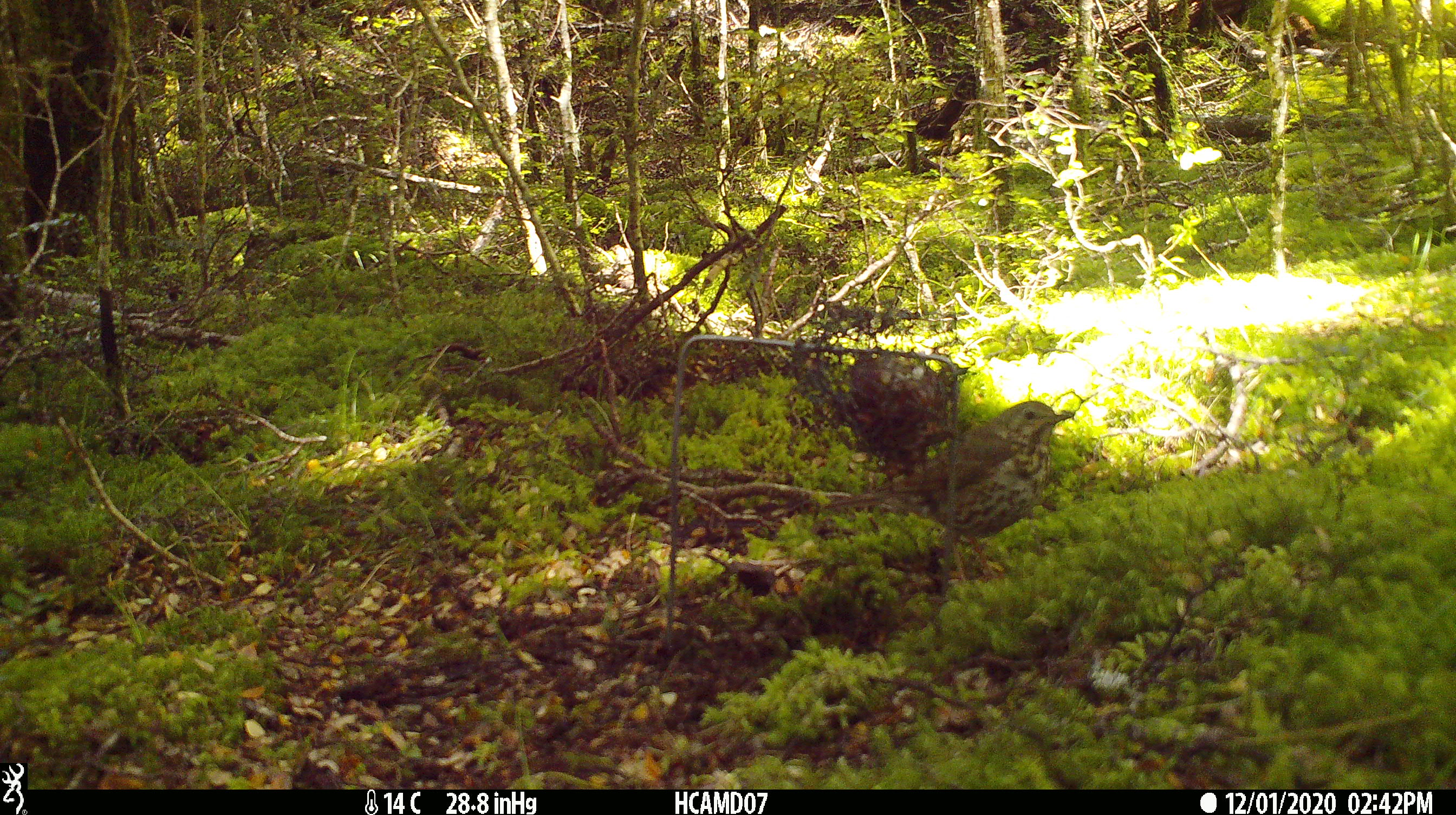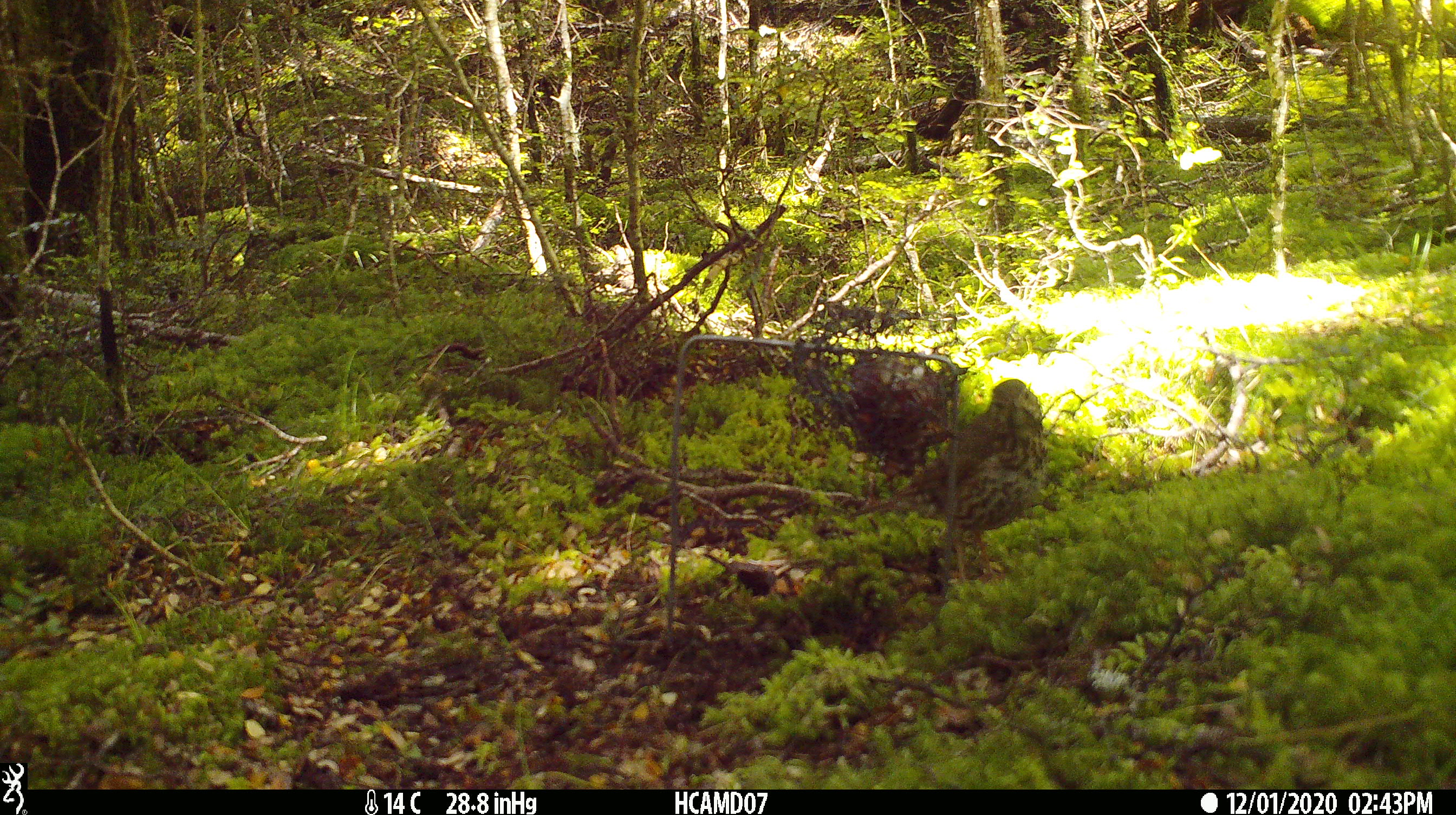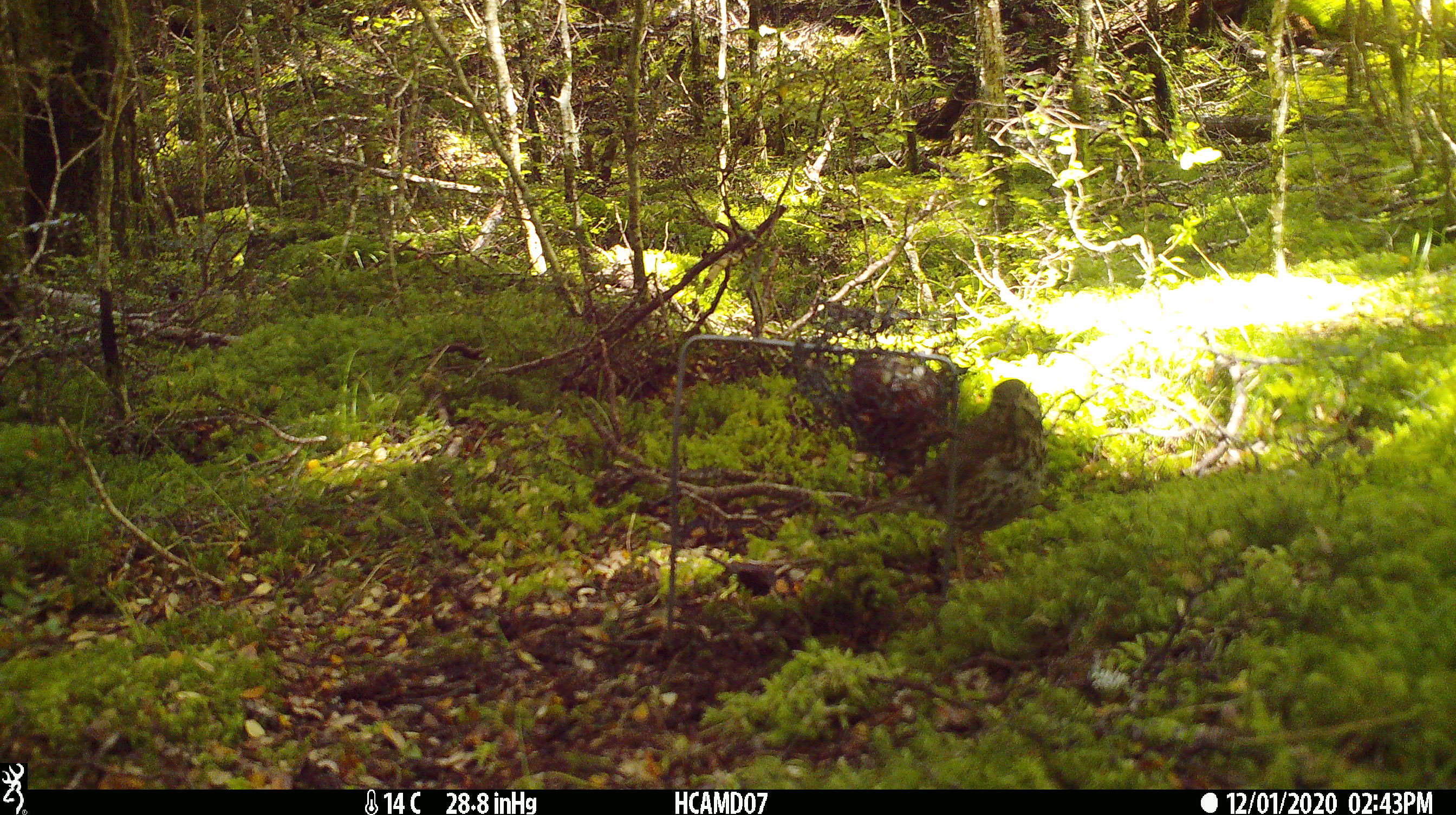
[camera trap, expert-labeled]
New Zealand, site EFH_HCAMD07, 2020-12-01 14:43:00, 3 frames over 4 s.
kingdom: Animalia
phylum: Chordata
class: Aves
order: Passeriformes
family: Turdidae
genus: Turdus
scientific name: Turdus philomelos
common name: song thrush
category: thrush